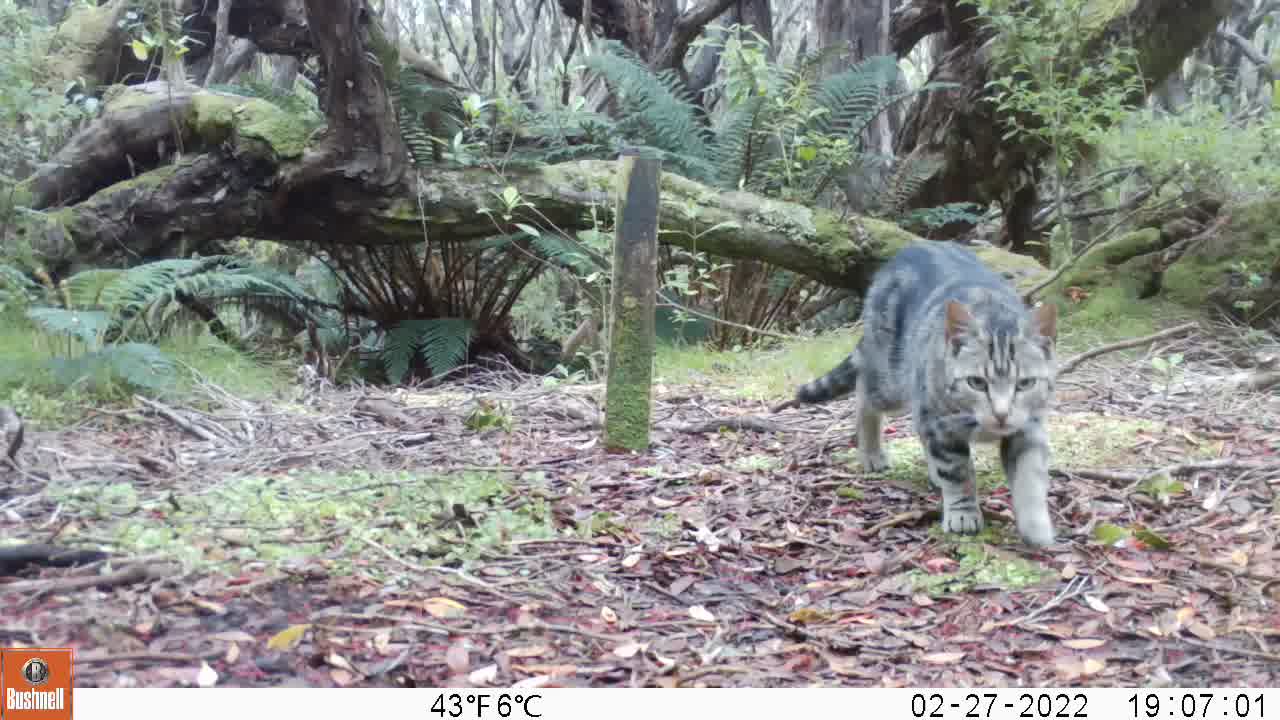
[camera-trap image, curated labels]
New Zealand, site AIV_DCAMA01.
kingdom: Animalia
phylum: Chordata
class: Mammalia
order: Carnivora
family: Felidae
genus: Felis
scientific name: Felis catus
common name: domestic cat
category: cat